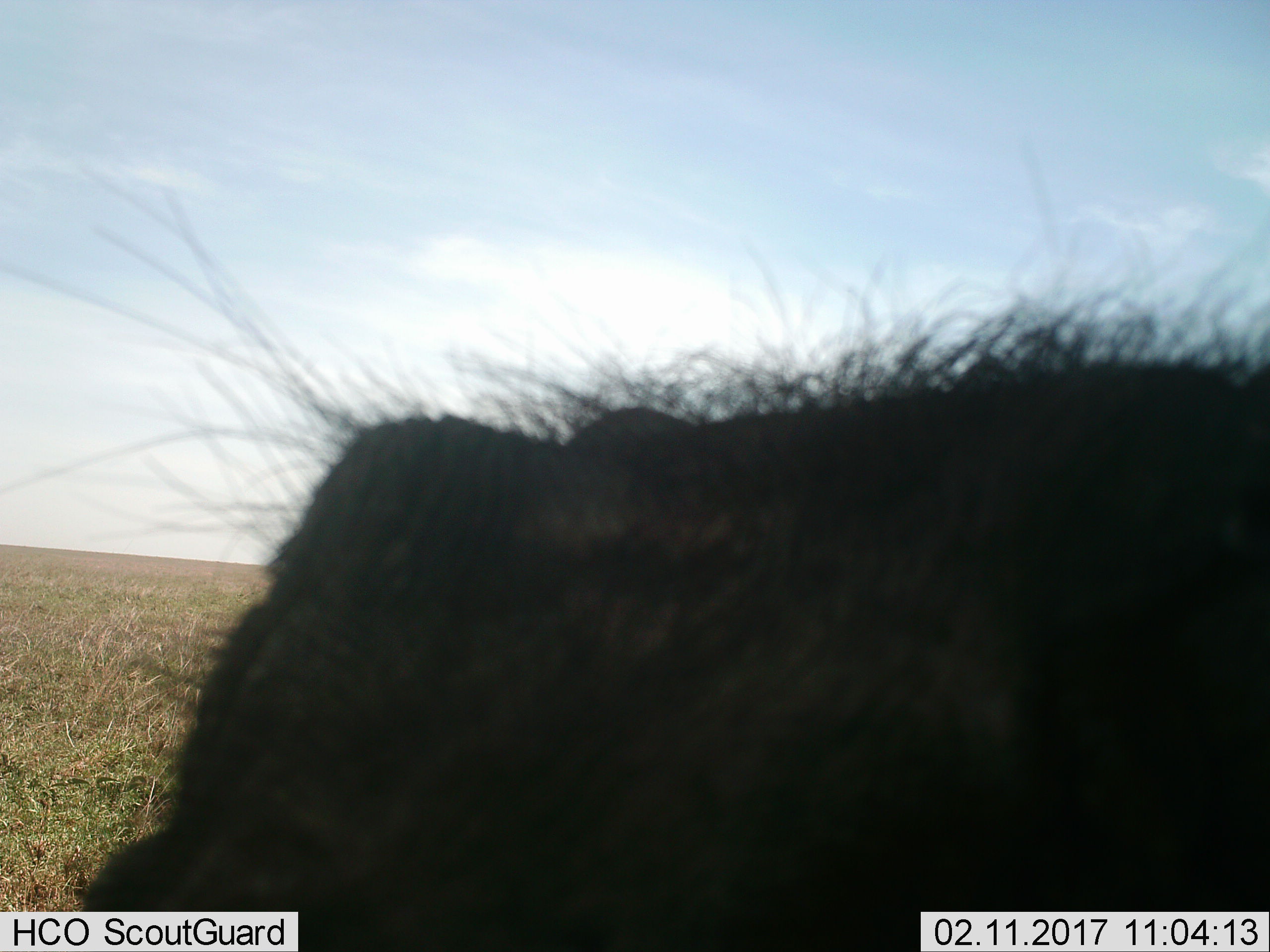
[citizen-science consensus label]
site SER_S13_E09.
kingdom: Animalia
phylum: Chordata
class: Mammalia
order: Artiodactyla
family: Suidae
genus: Phacochoerus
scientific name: Phacochoerus africanus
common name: warthog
Warthog (Phacochoerus africanus), count 1. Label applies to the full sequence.